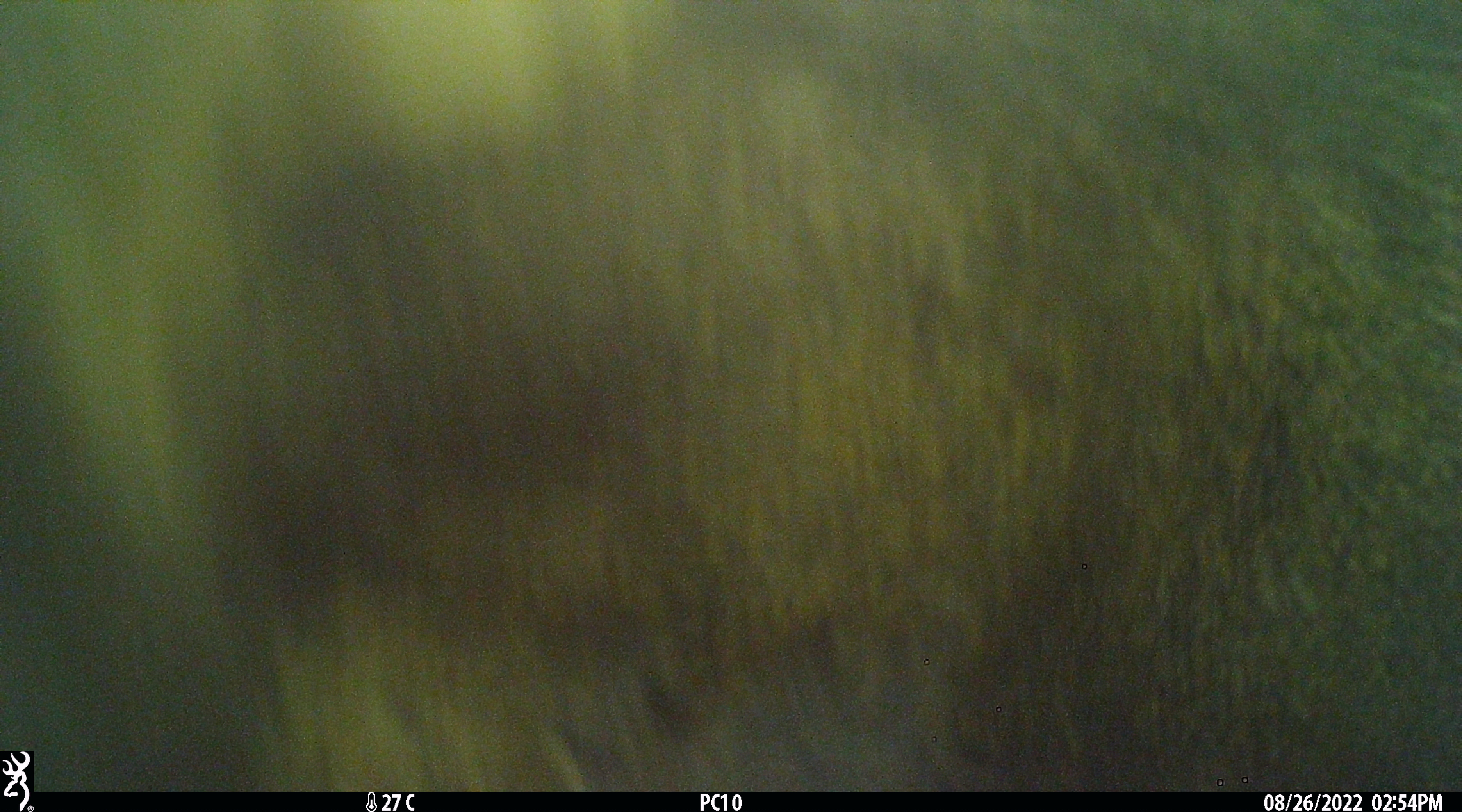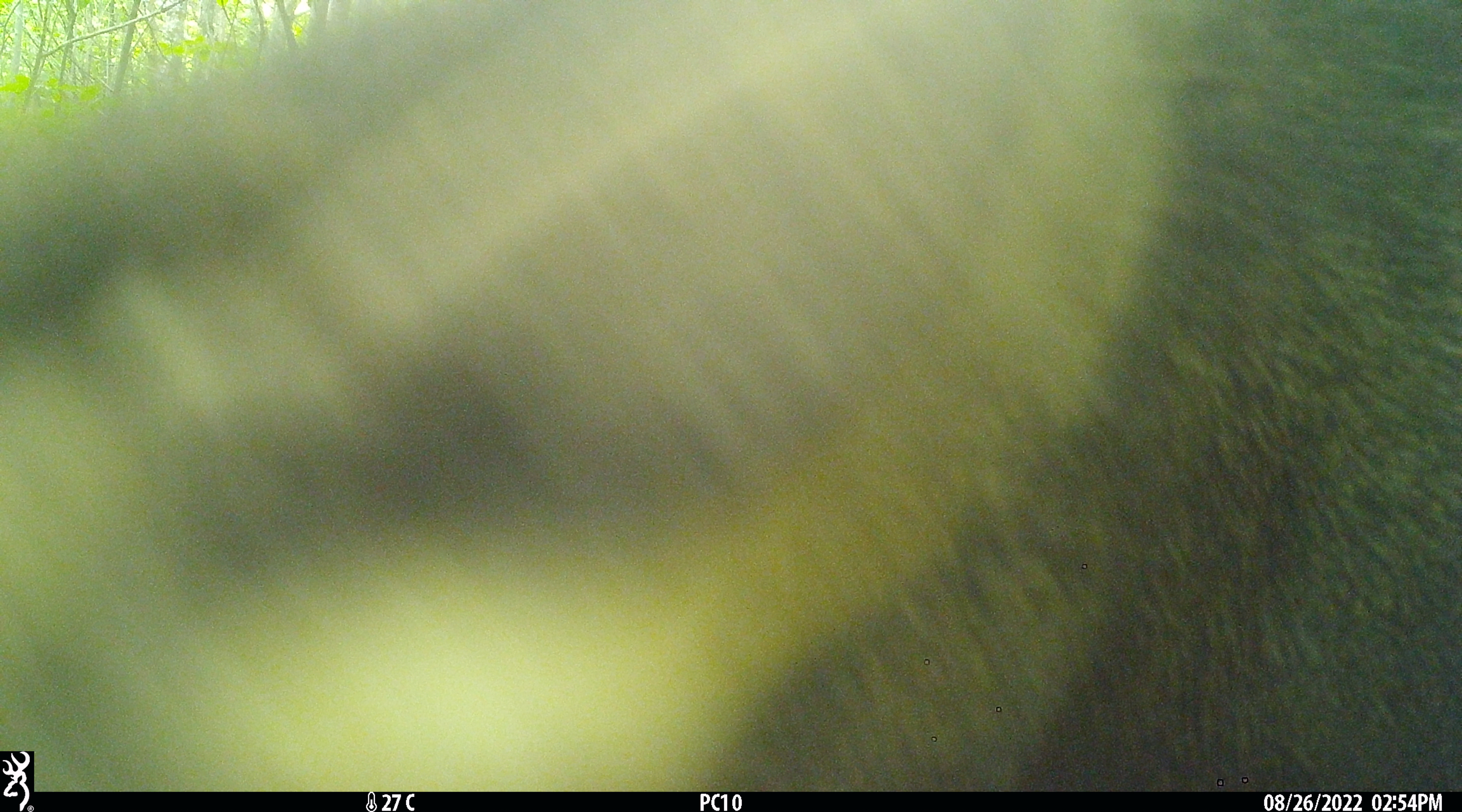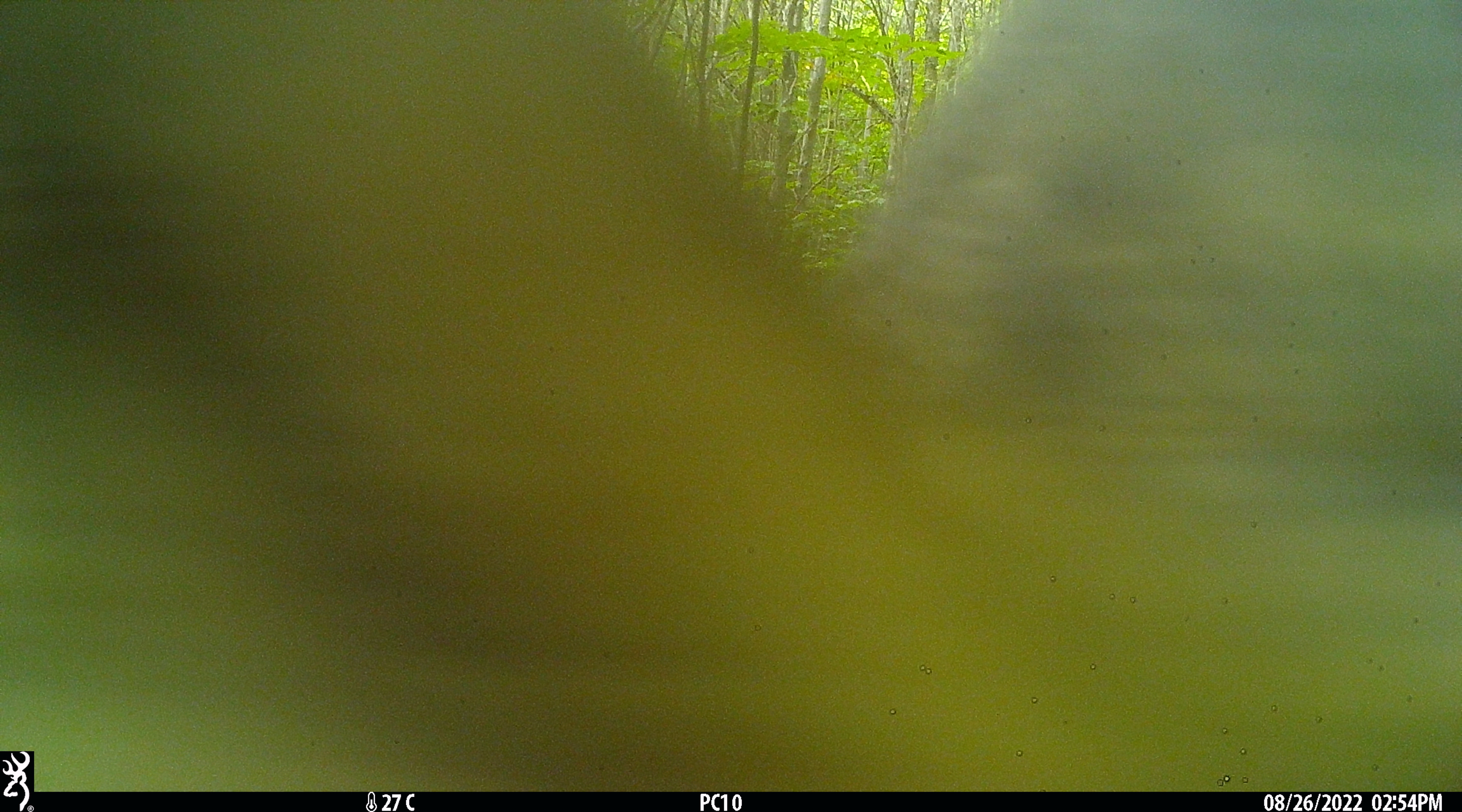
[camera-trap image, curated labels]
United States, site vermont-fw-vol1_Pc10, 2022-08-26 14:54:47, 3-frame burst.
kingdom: Animalia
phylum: Chordata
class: Mammalia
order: Artiodactyla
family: Cervidae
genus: Alces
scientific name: Alces alces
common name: moose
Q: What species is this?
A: Moose (Alces alces).